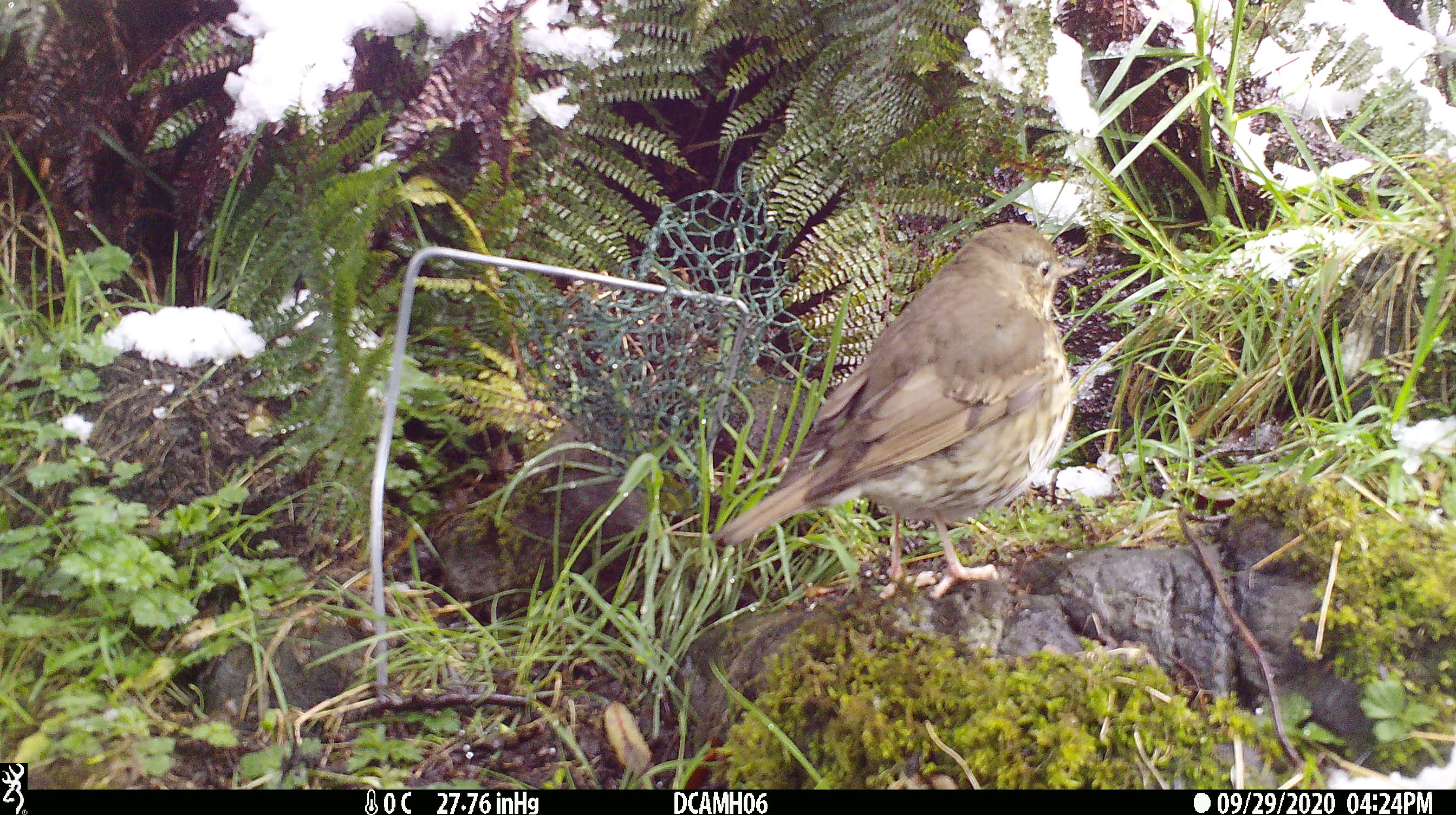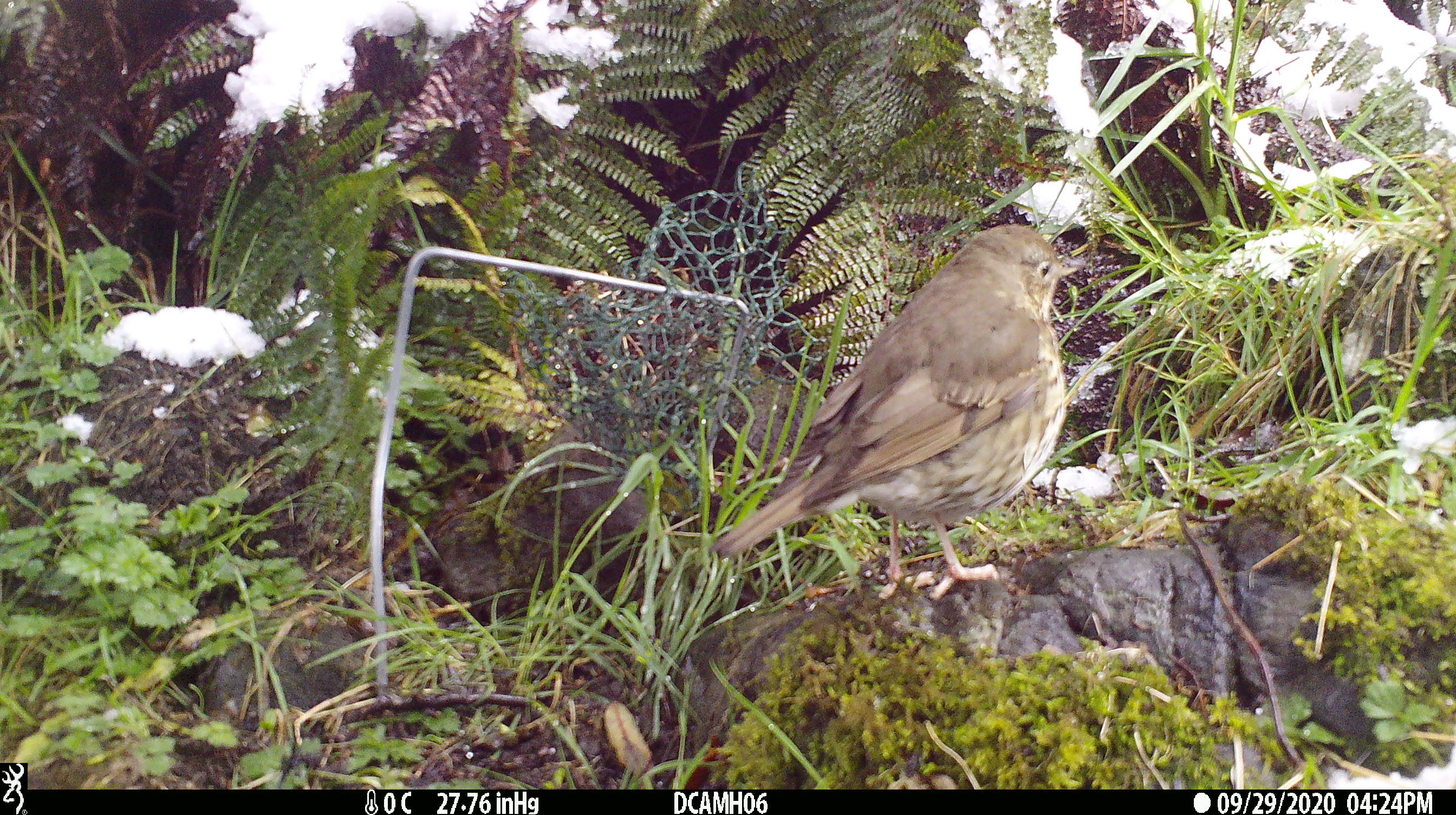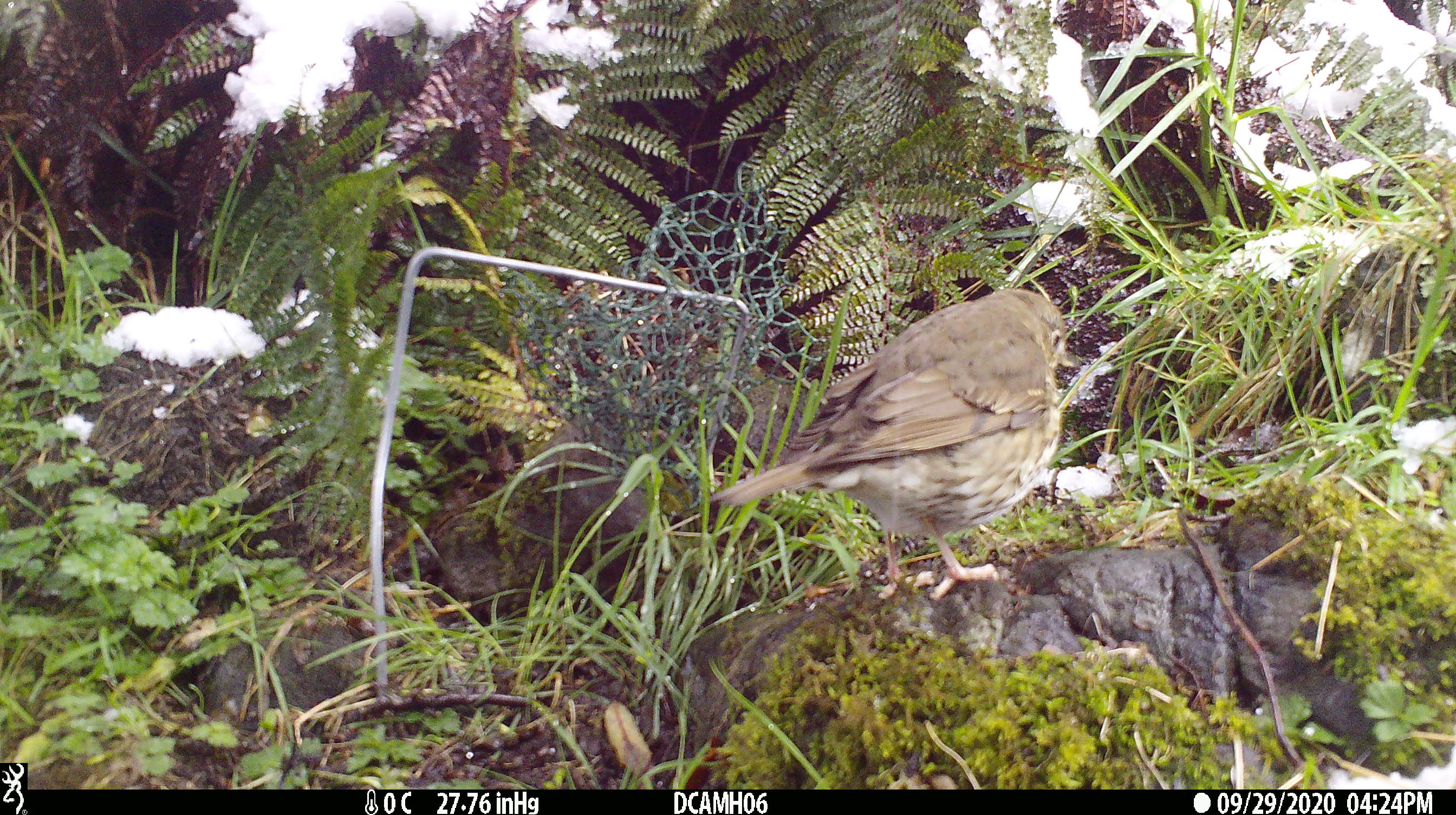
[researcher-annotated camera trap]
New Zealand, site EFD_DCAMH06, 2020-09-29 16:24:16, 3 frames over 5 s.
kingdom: Animalia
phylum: Chordata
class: Aves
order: Passeriformes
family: Turdidae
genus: Turdus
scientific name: Turdus philomelos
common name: song thrush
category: thrush